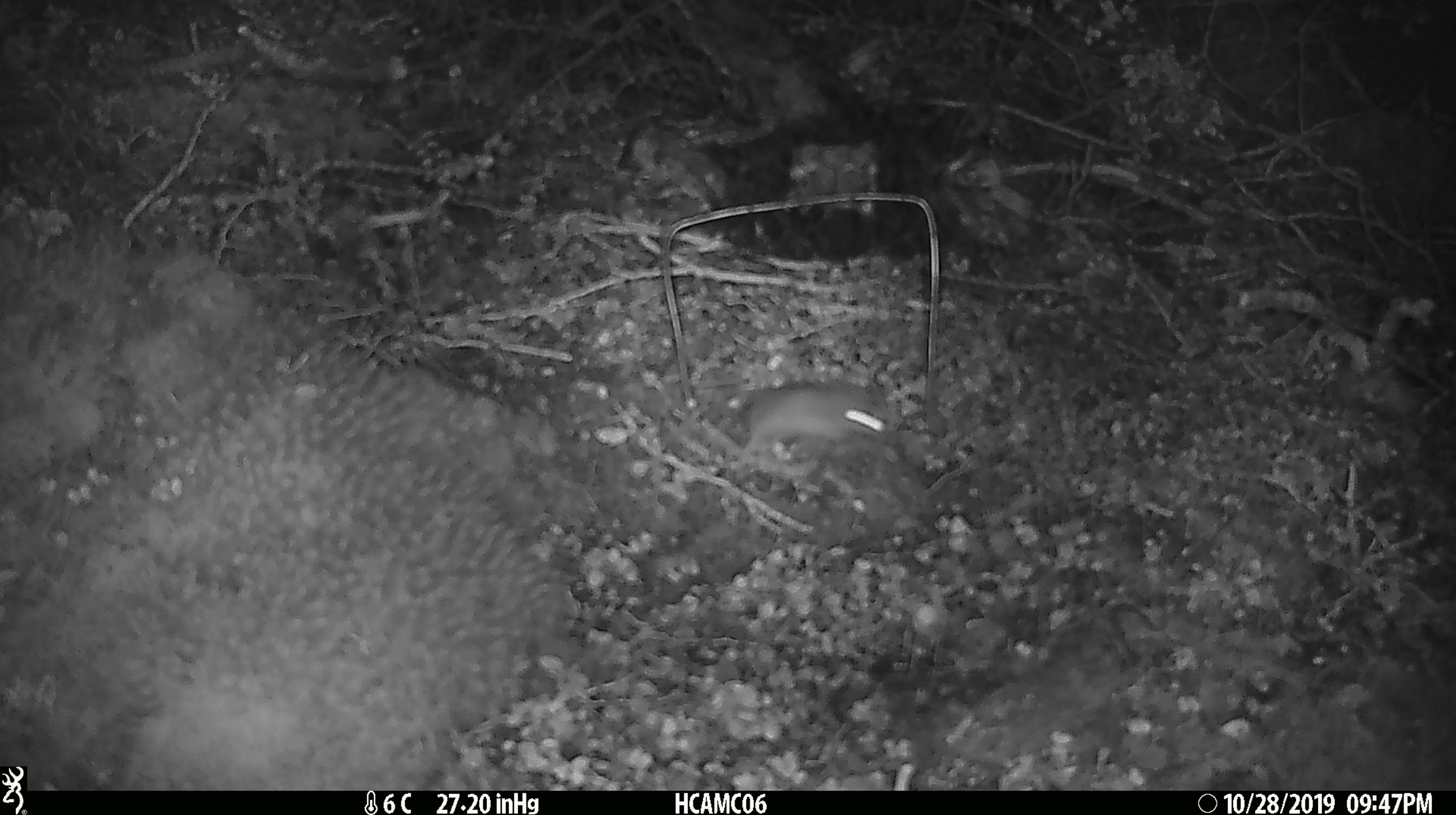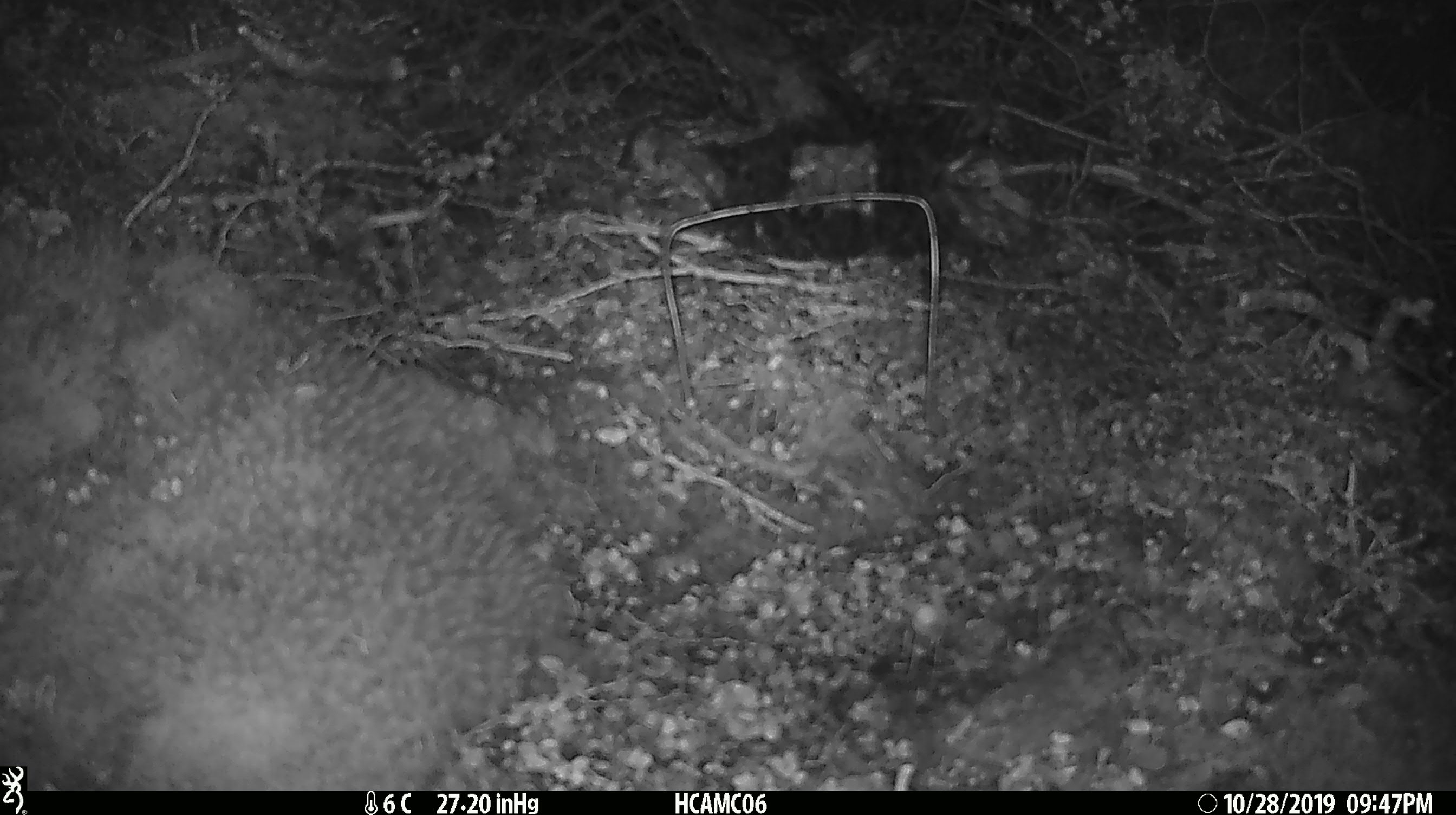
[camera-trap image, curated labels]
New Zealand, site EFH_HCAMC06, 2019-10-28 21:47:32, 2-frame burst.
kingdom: Animalia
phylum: Chordata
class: Mammalia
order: Rodentia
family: Muridae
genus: Mus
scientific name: Mus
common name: mouse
Mouse (Mus).